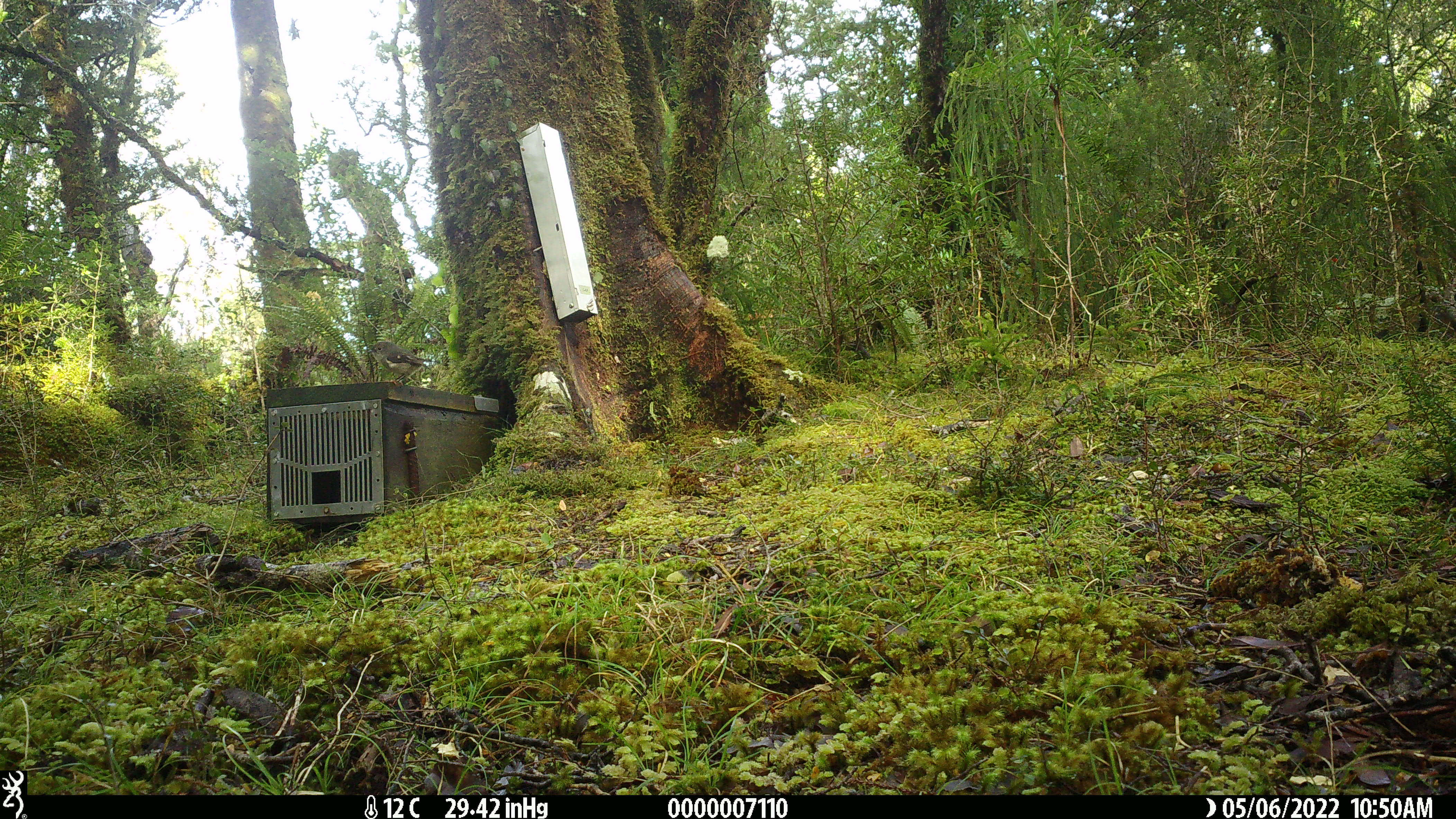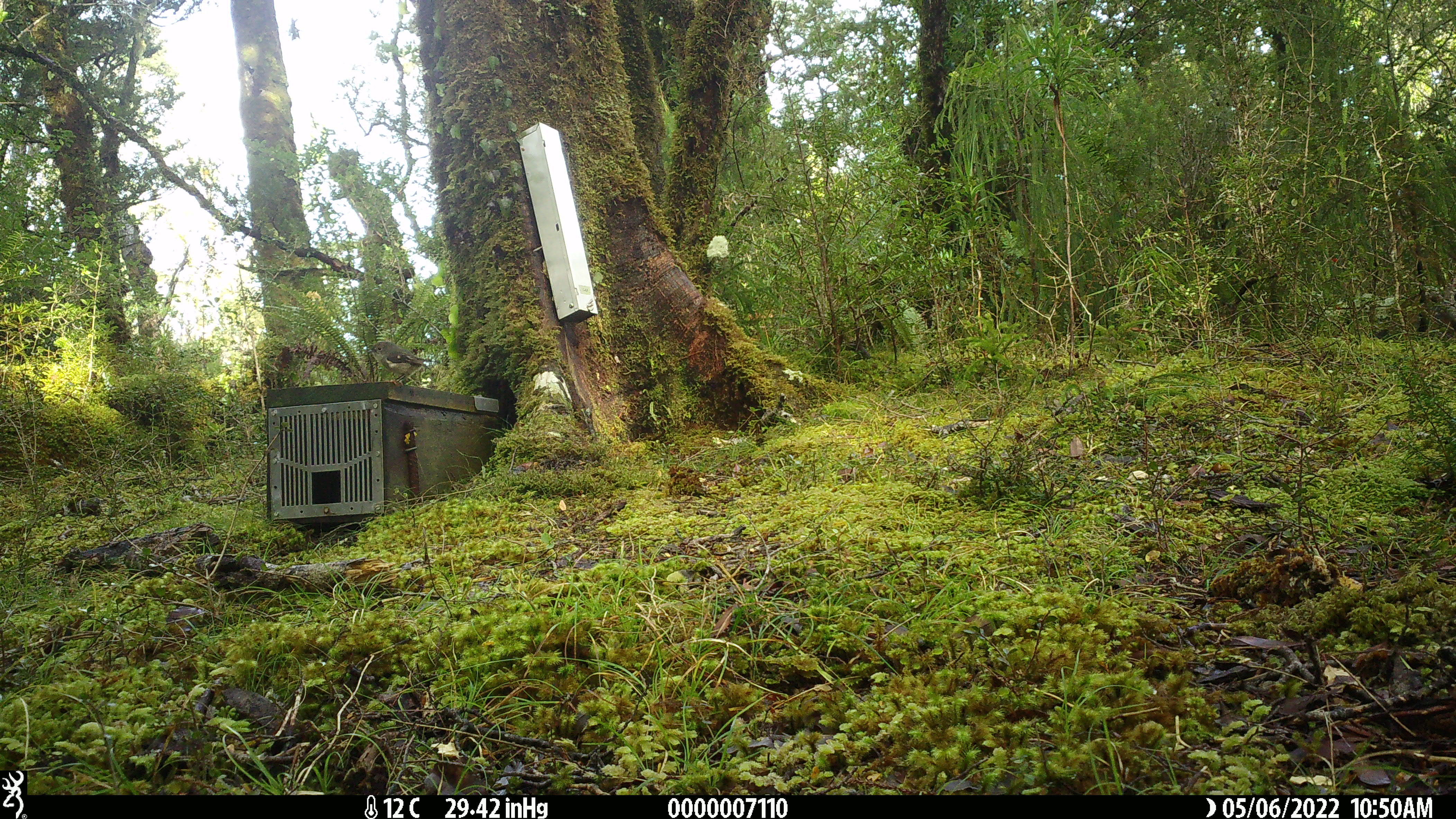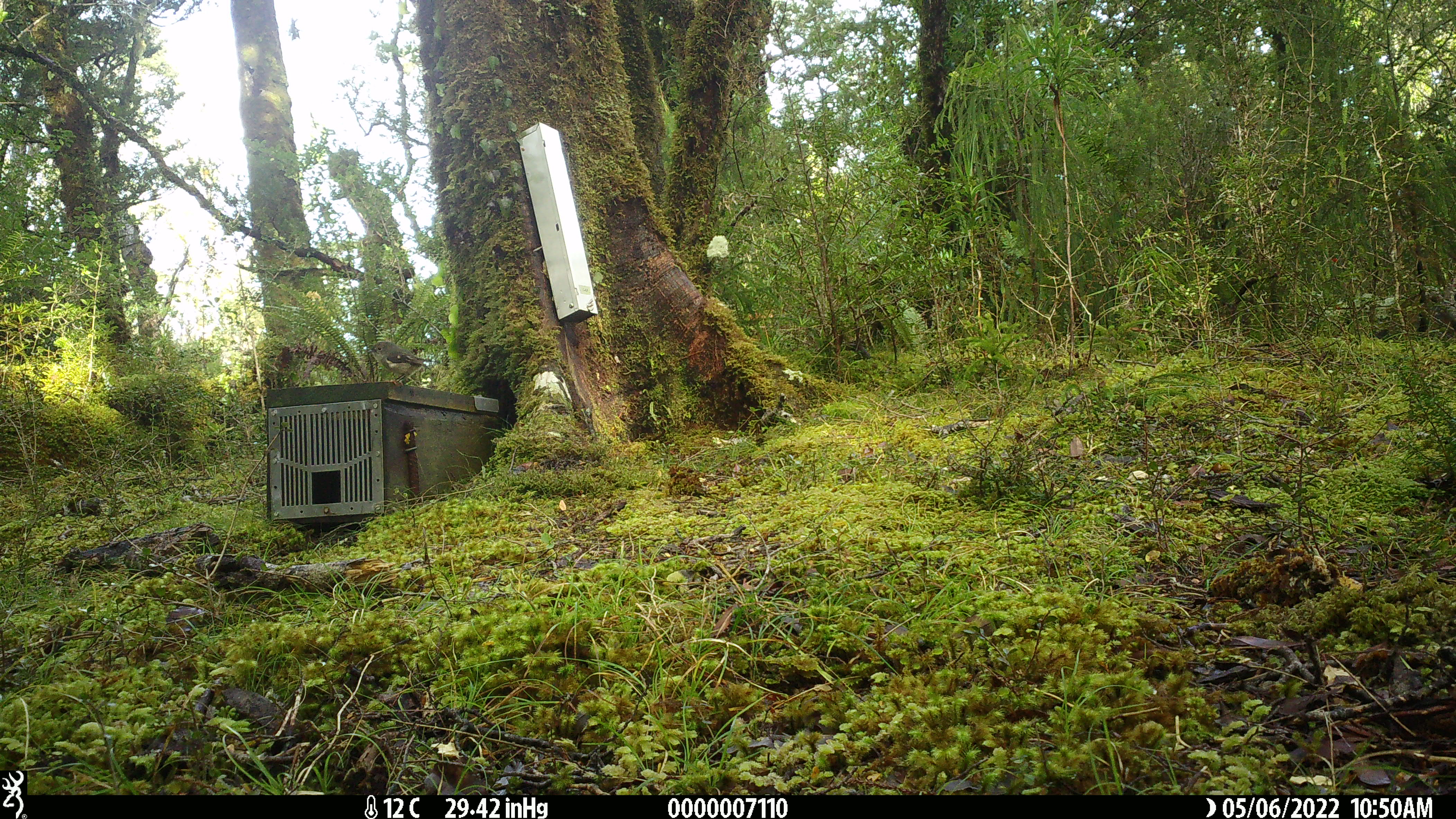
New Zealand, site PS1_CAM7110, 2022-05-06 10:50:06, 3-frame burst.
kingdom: Animalia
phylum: Chordata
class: Aves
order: Passeriformes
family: Petroicidae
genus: Petroica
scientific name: Petroica macrocephala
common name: tomtit